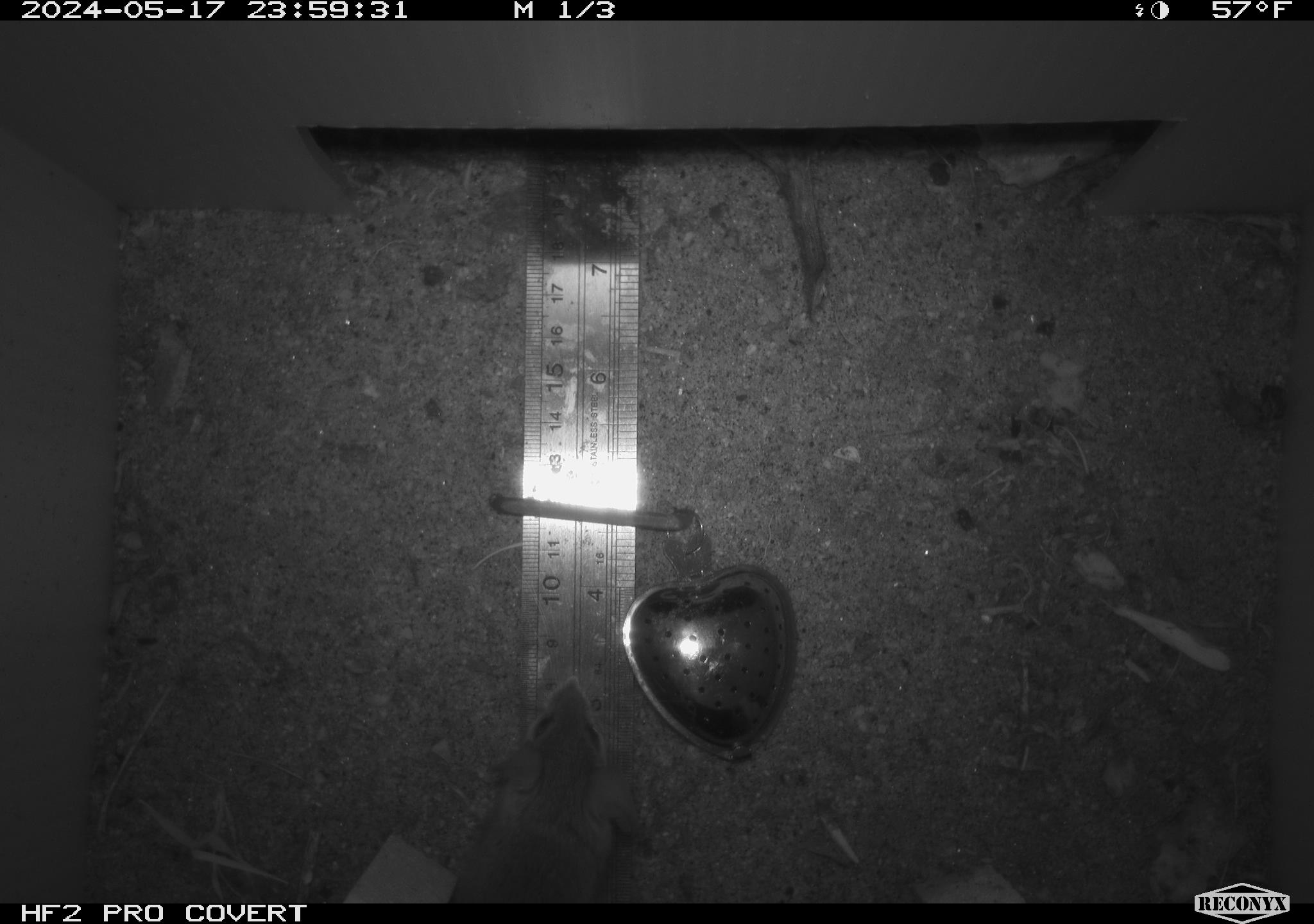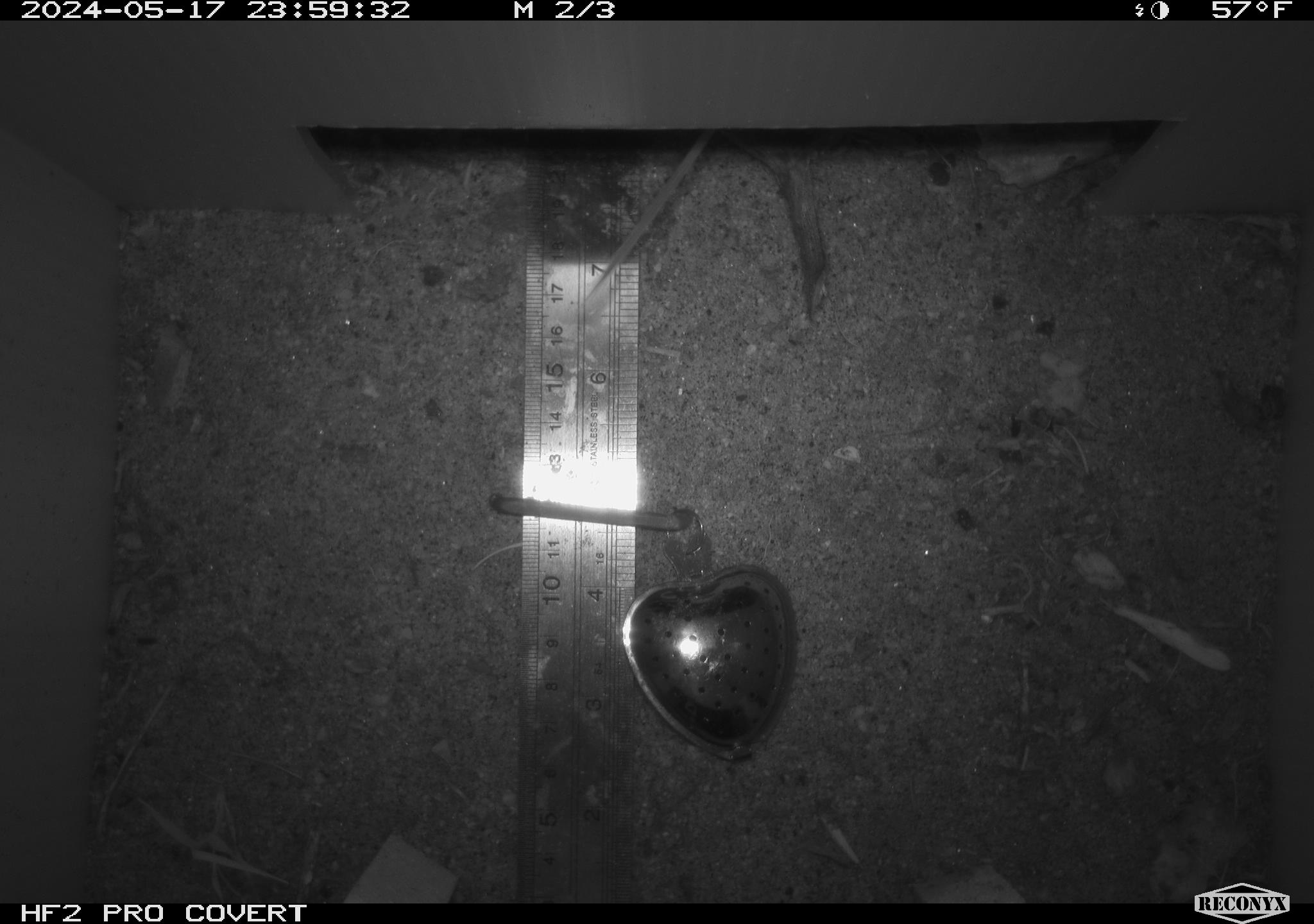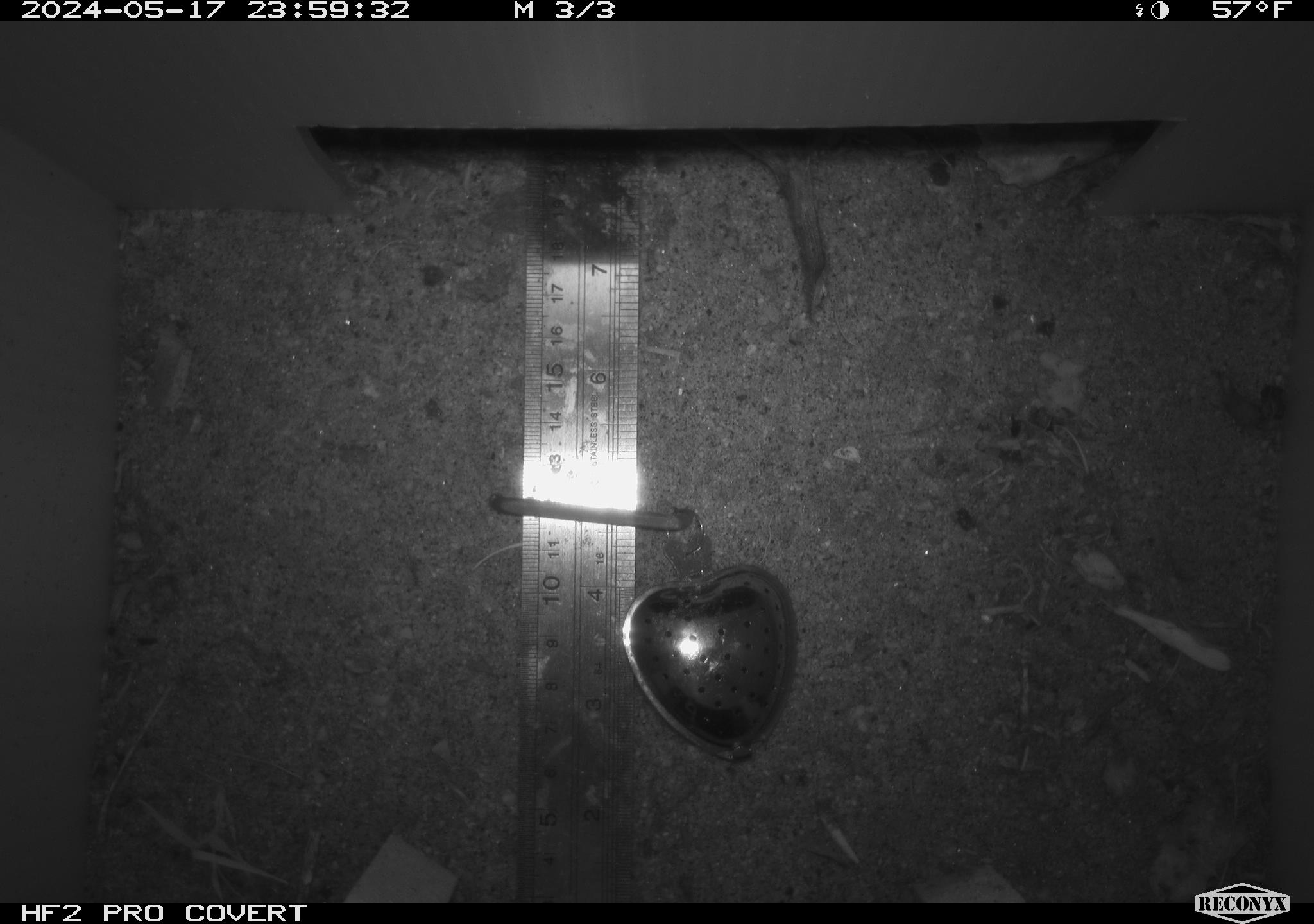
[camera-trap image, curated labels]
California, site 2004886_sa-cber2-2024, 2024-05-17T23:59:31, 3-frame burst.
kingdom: Animalia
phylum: Chordata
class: Mammalia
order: Rodentia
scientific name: Rodentia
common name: mouse species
Mouse species (Rodentia).